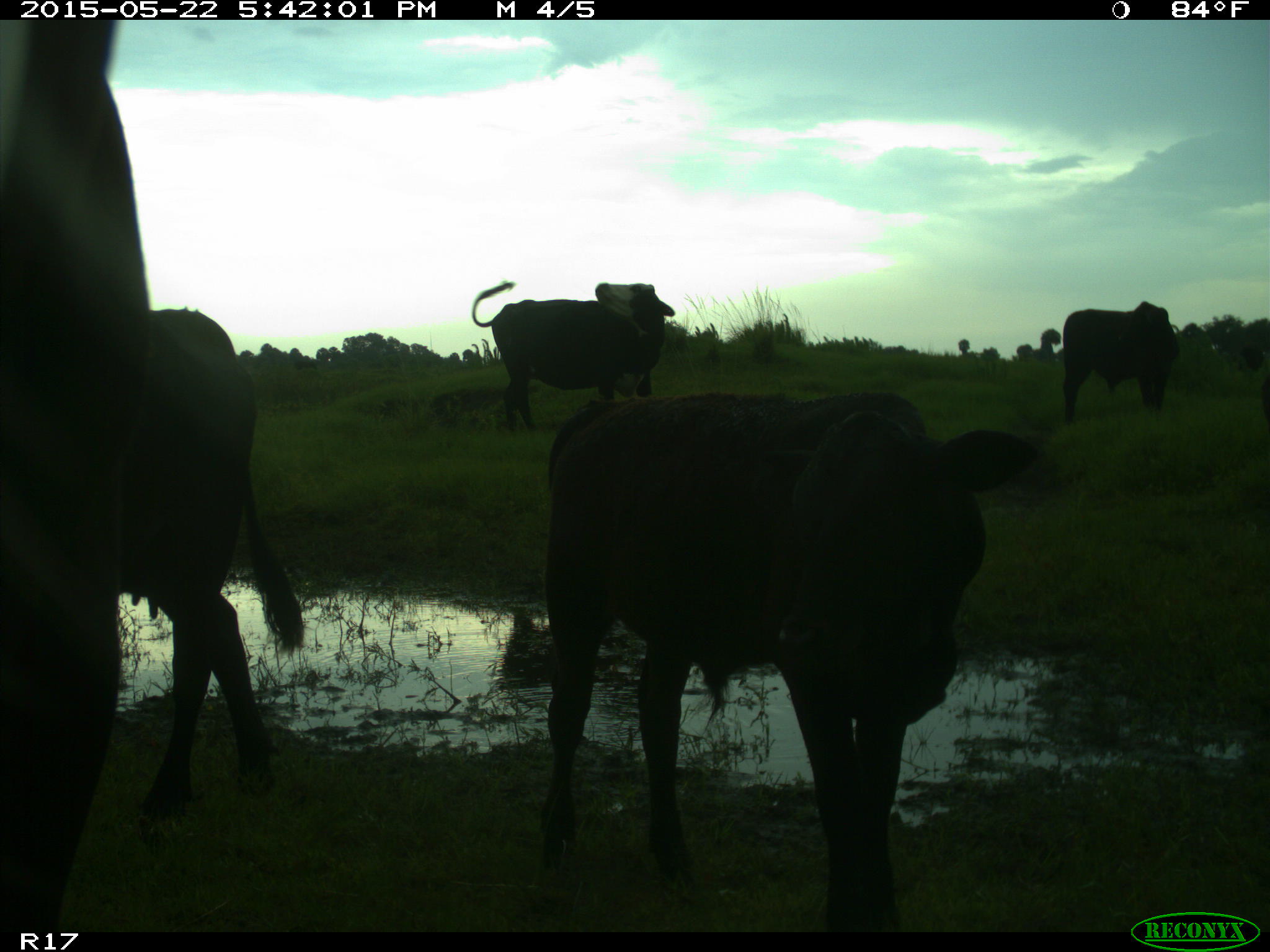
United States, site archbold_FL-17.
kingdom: Animalia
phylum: Chordata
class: Mammalia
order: Artiodactyla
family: Bovidae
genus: Bos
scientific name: Bos taurus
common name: domestic cow